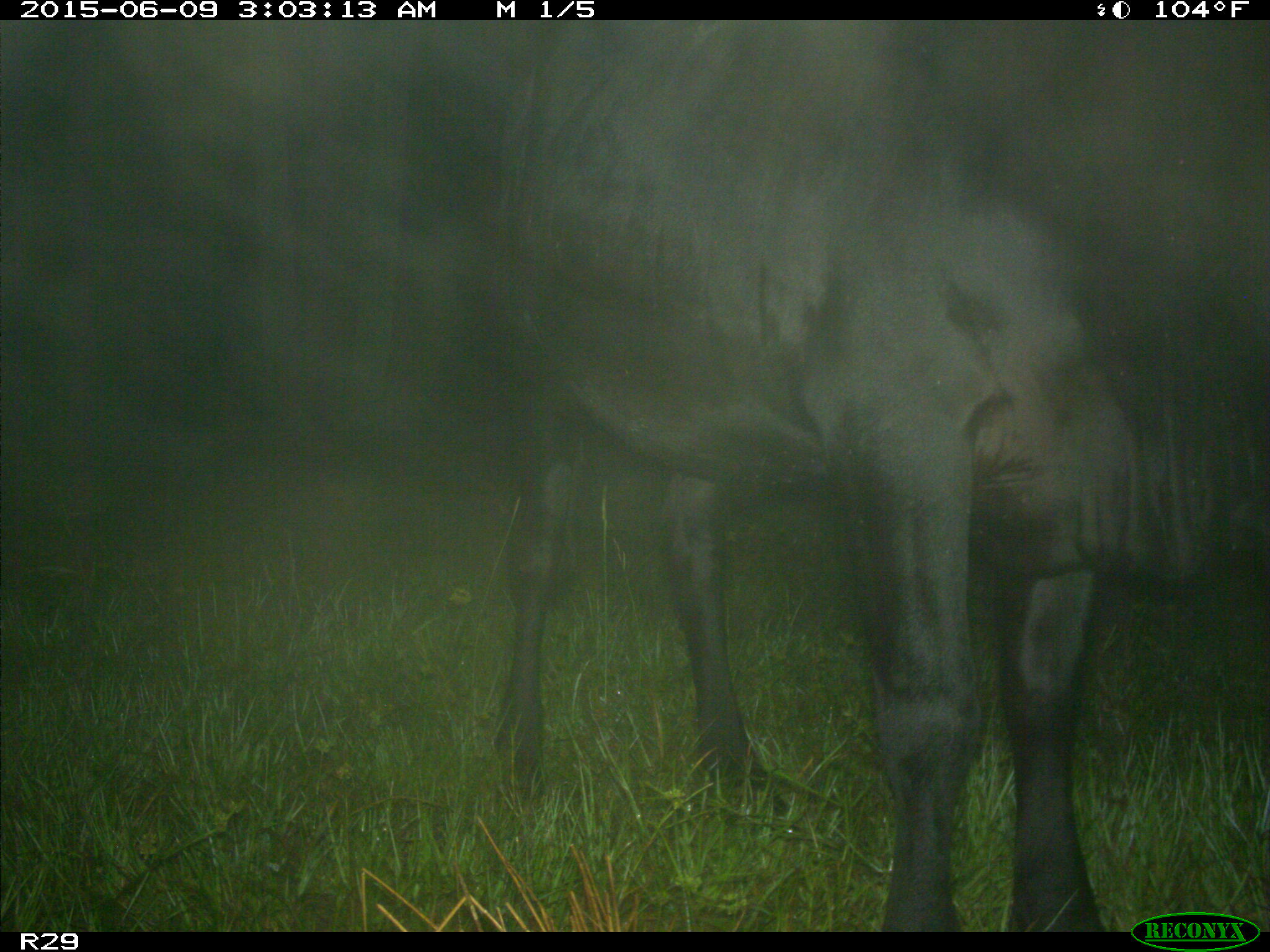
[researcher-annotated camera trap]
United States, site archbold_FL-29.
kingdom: Animalia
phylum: Chordata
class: Mammalia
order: Artiodactyla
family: Bovidae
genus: Bos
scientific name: Bos taurus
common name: domestic cow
Bos taurus (domestic cow).